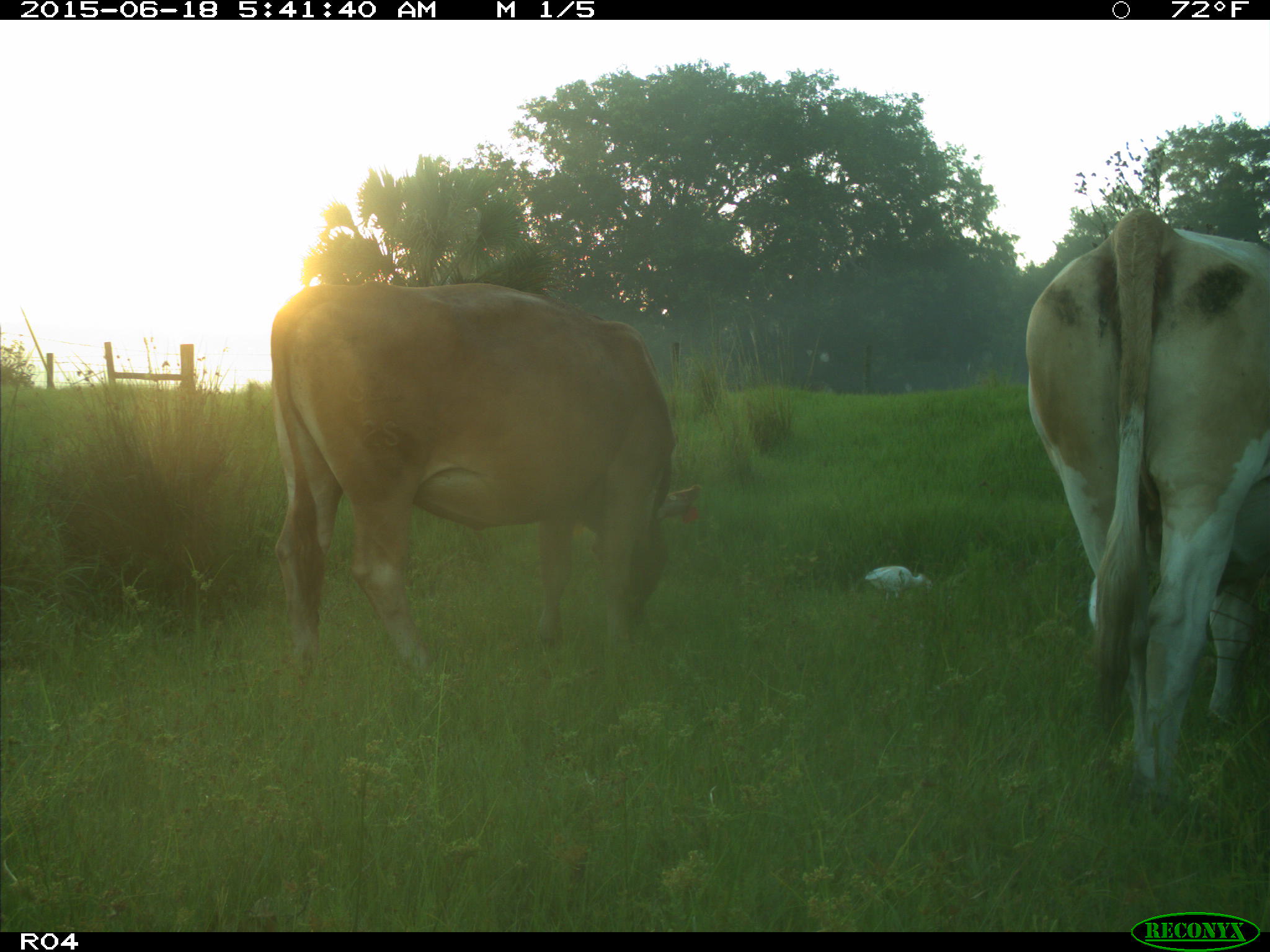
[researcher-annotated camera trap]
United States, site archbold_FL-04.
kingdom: Animalia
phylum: Chordata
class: Mammalia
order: Artiodactyla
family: Bovidae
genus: Bos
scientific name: Bos taurus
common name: domestic cow